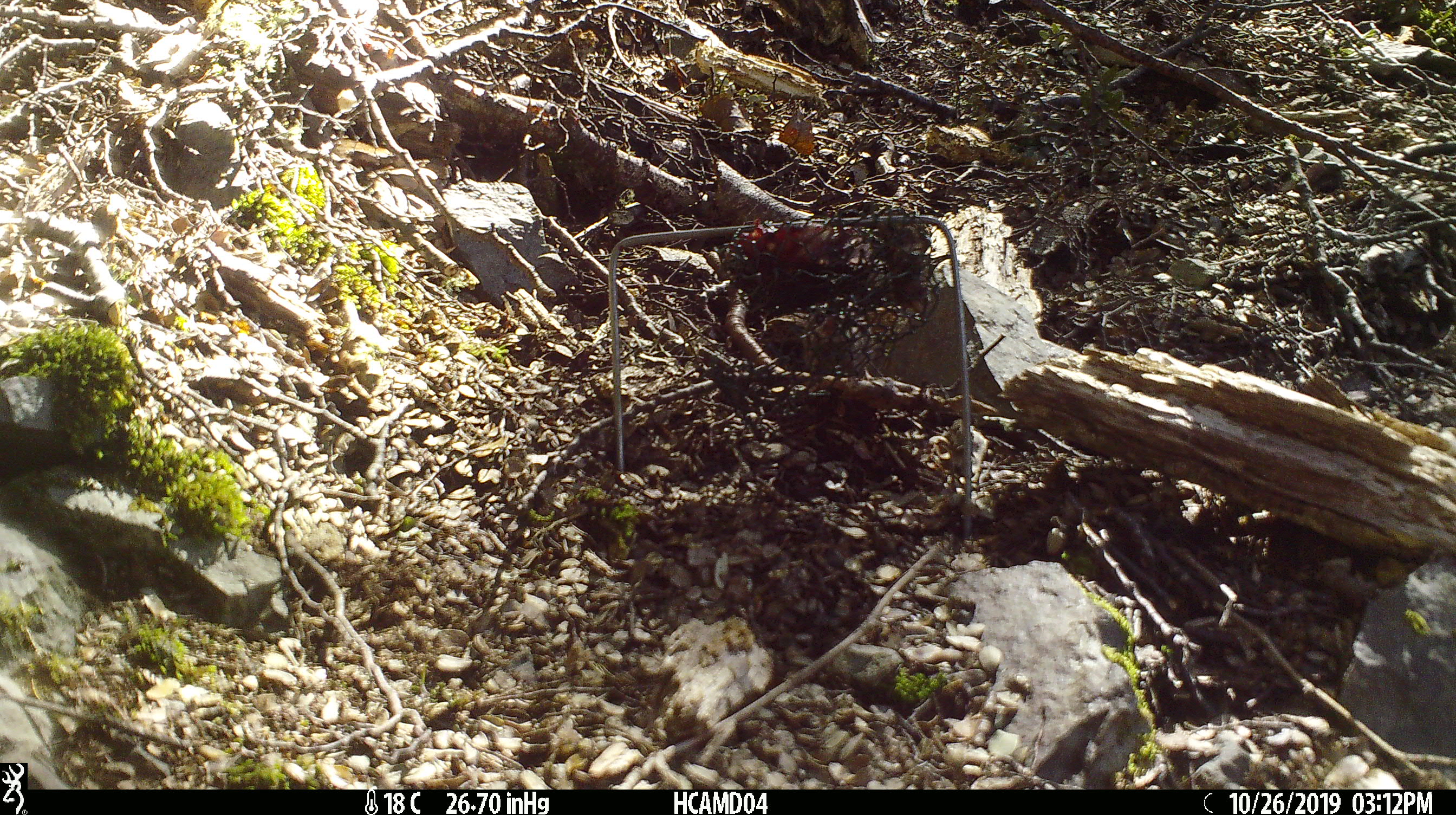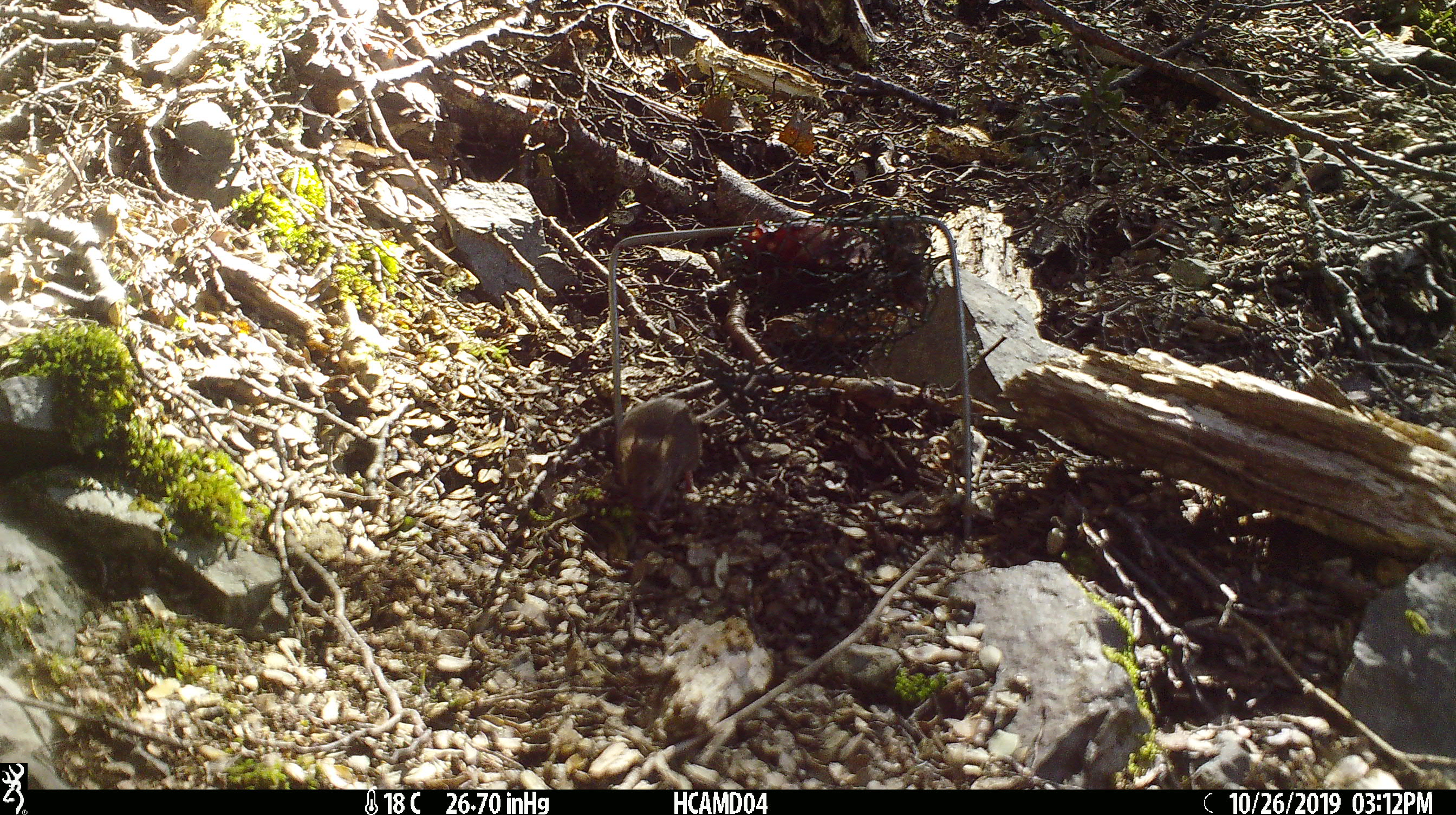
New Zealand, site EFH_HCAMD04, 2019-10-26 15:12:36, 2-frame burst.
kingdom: Animalia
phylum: Chordata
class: Mammalia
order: Rodentia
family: Muridae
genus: Mus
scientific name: Mus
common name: mouse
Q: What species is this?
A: Mouse (Mus).